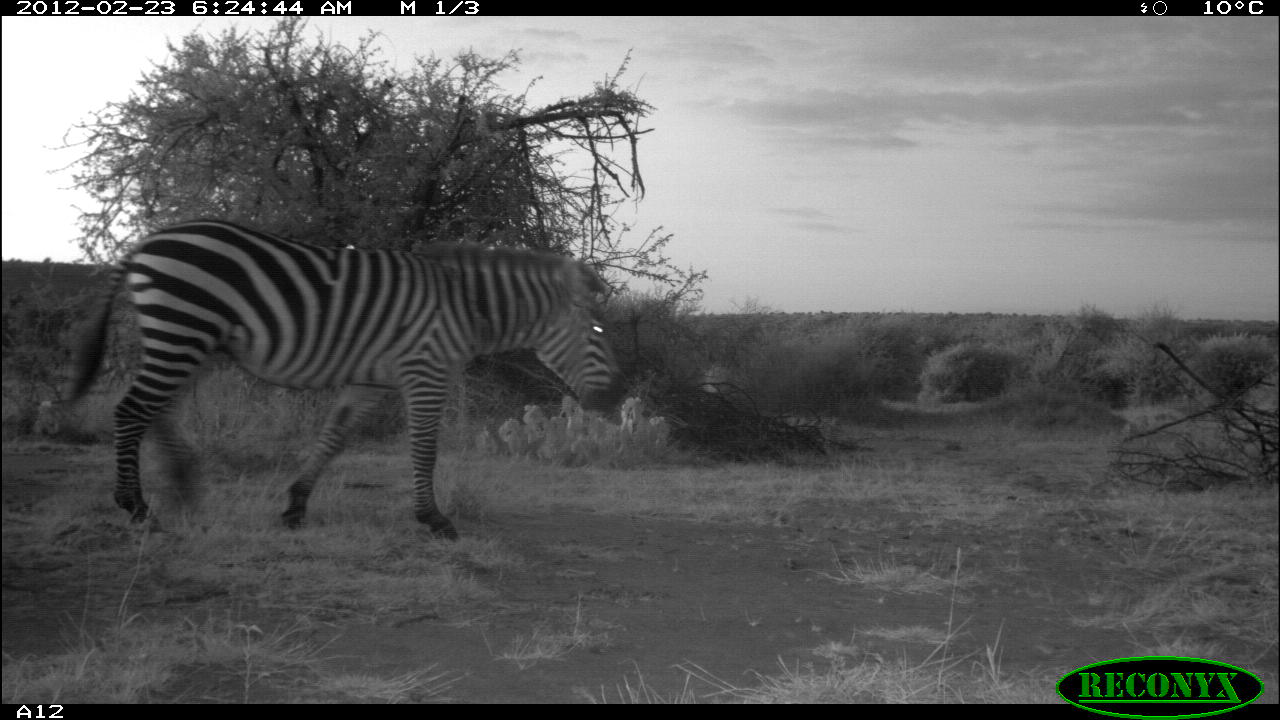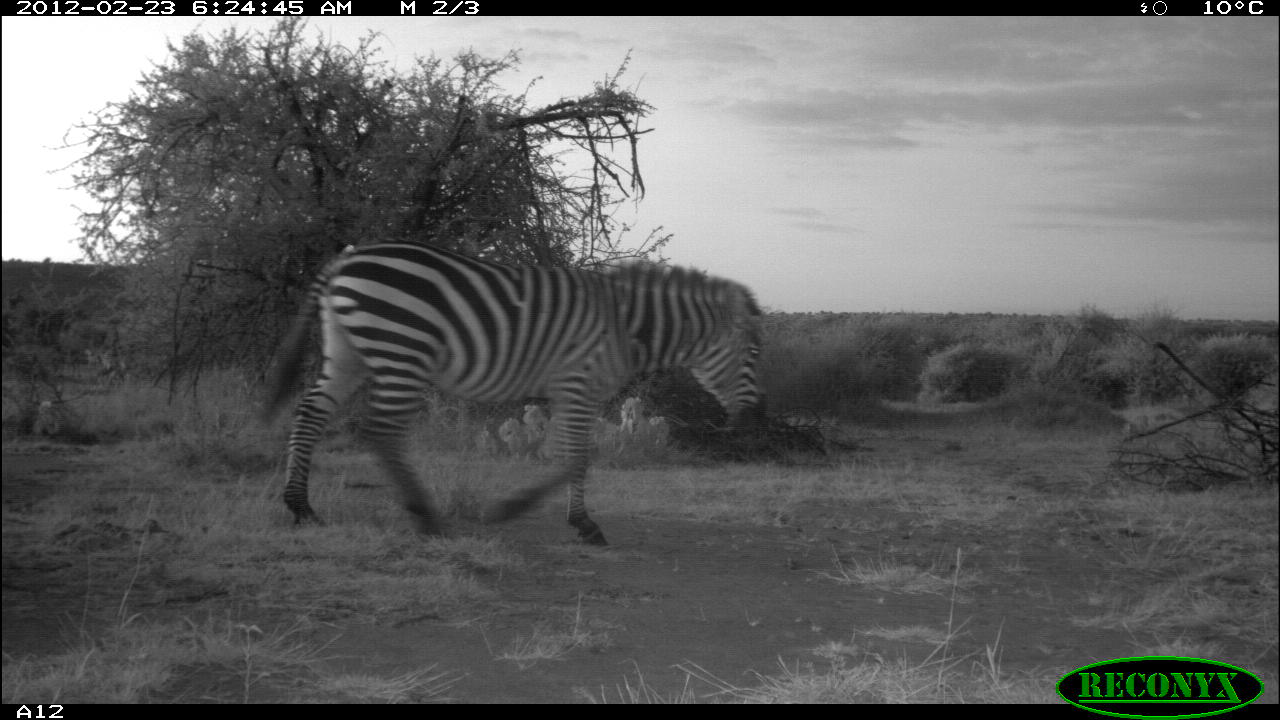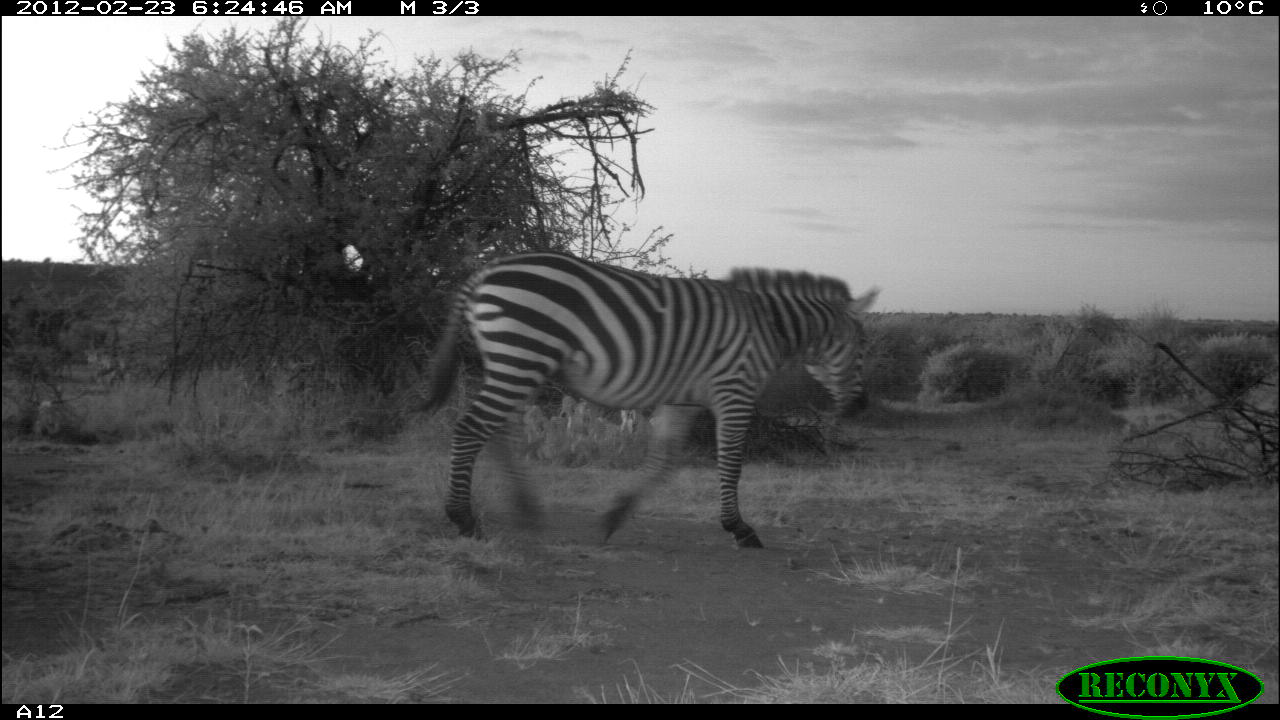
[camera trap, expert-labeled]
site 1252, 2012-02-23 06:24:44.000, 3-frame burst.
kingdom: Animalia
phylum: Chordata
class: Mammalia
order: Perissodactyla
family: Equidae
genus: Equus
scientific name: Equus quagga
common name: plains zebra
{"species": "Equus quagga (plains zebra)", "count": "1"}